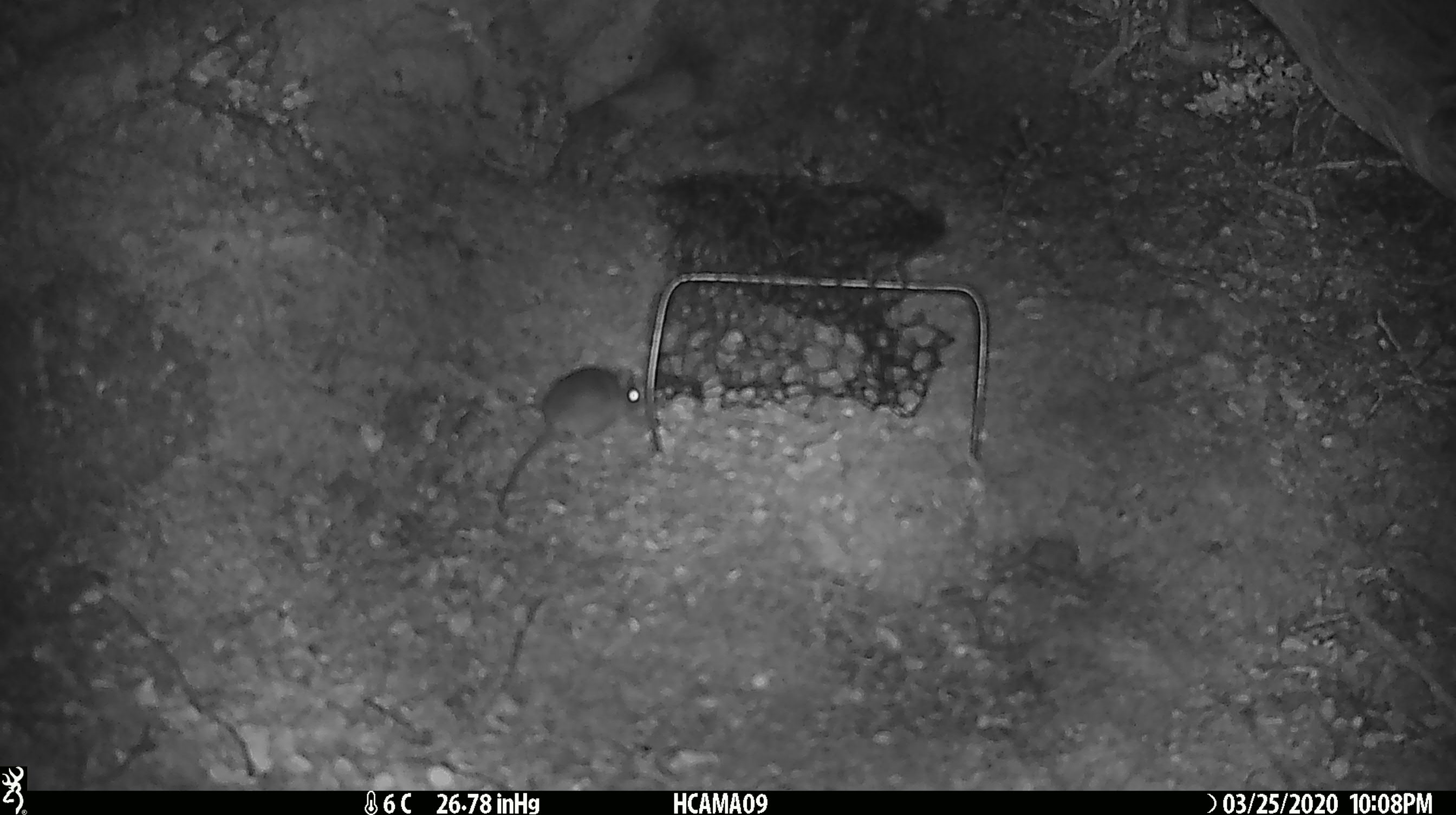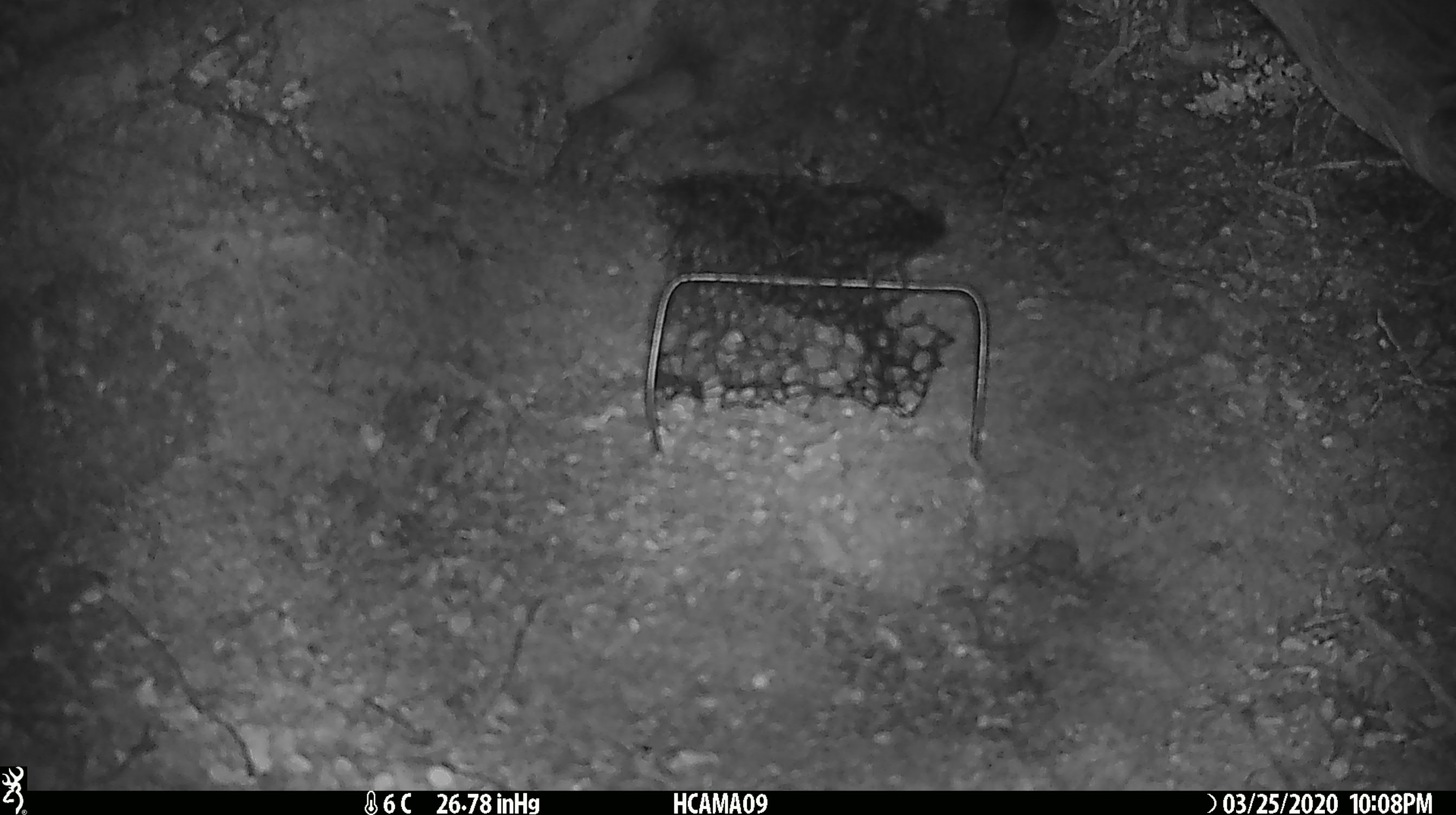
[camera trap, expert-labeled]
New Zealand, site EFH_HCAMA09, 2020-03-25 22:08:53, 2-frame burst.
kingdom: Animalia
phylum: Chordata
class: Mammalia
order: Rodentia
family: Muridae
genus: Mus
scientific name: Mus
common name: mouse